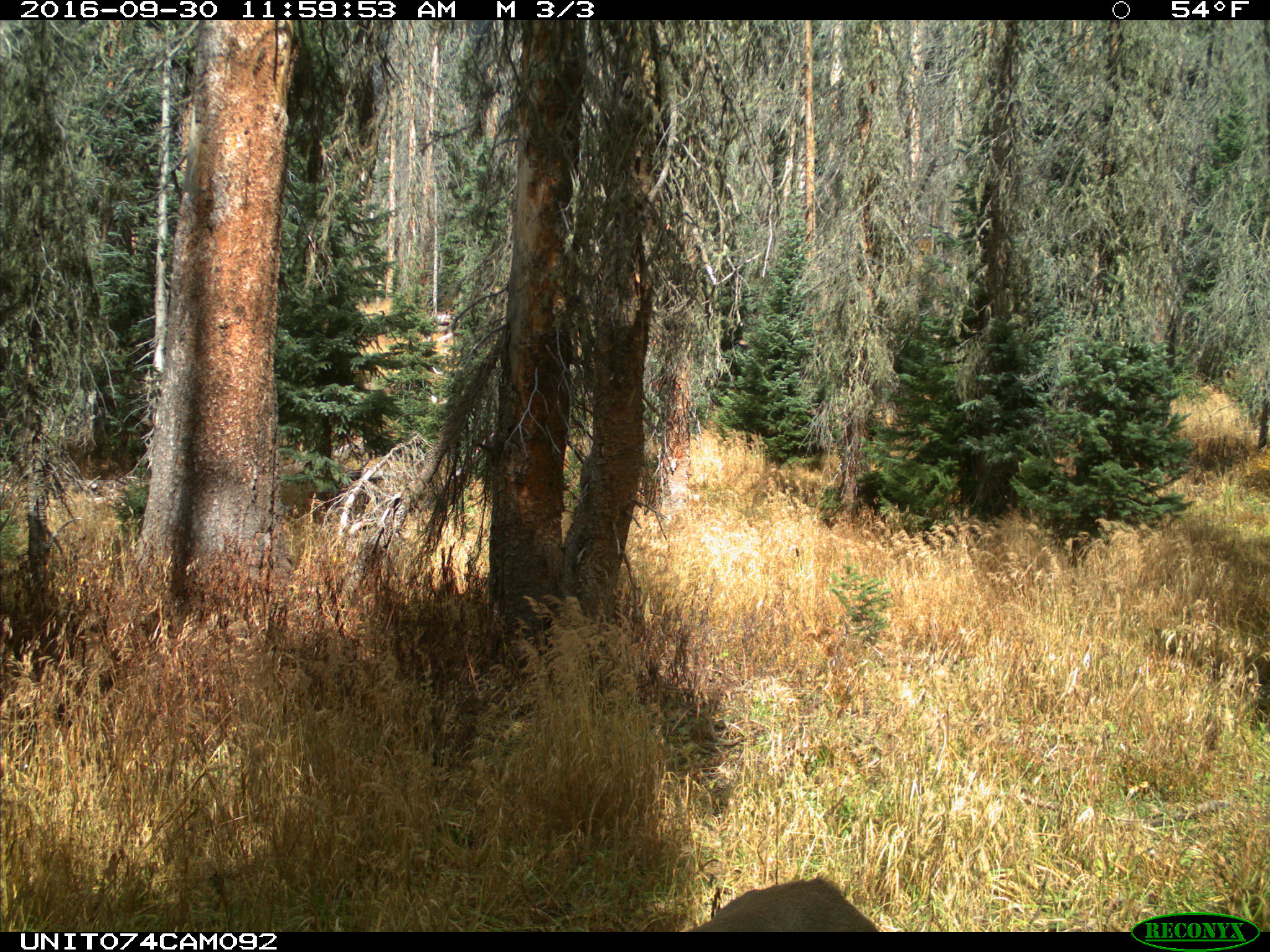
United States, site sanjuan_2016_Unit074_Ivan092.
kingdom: Animalia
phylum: Chordata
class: Mammalia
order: Artiodactyla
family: Cervidae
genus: Odocoileus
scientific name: Odocoileus hemionus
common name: mule deer